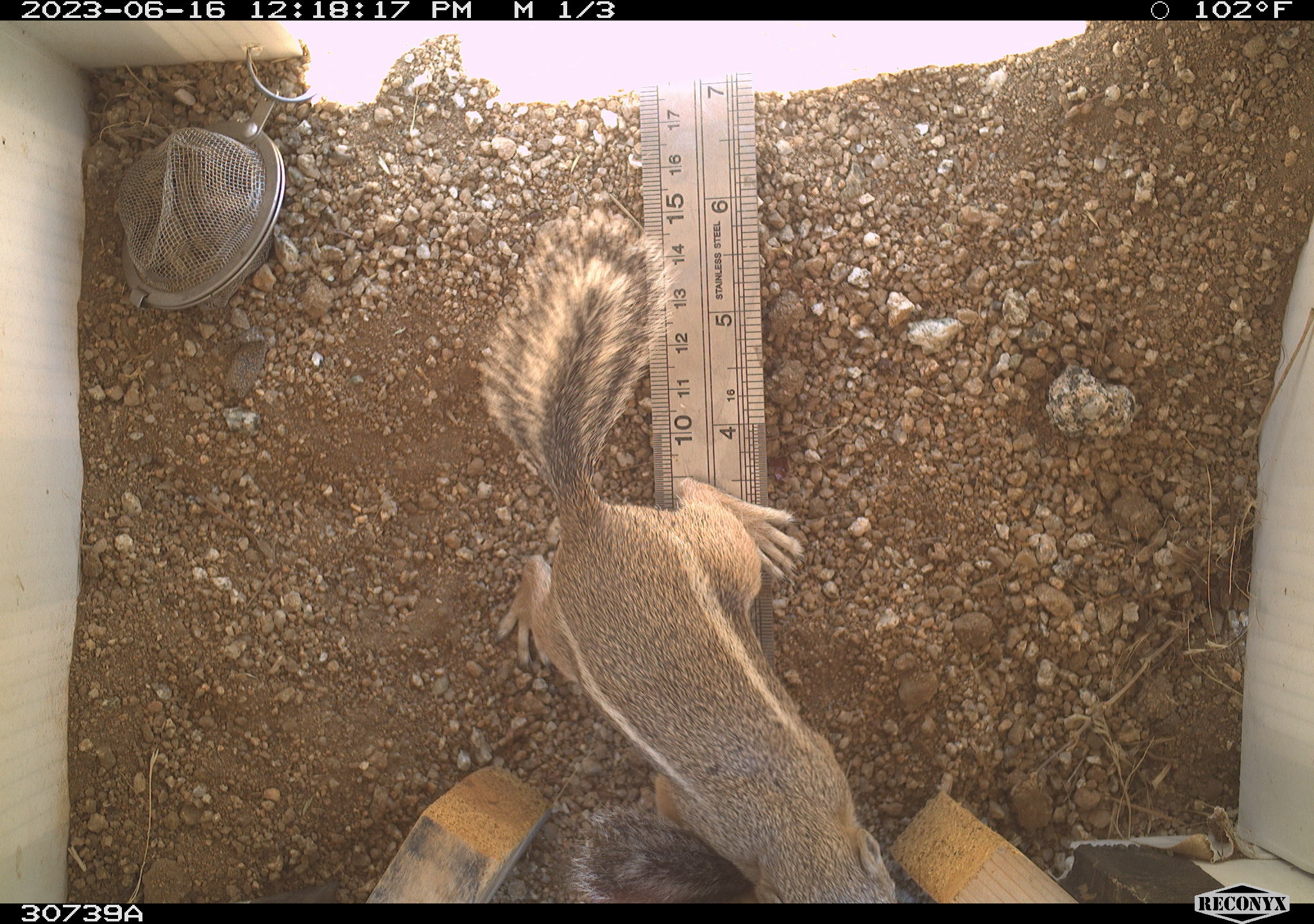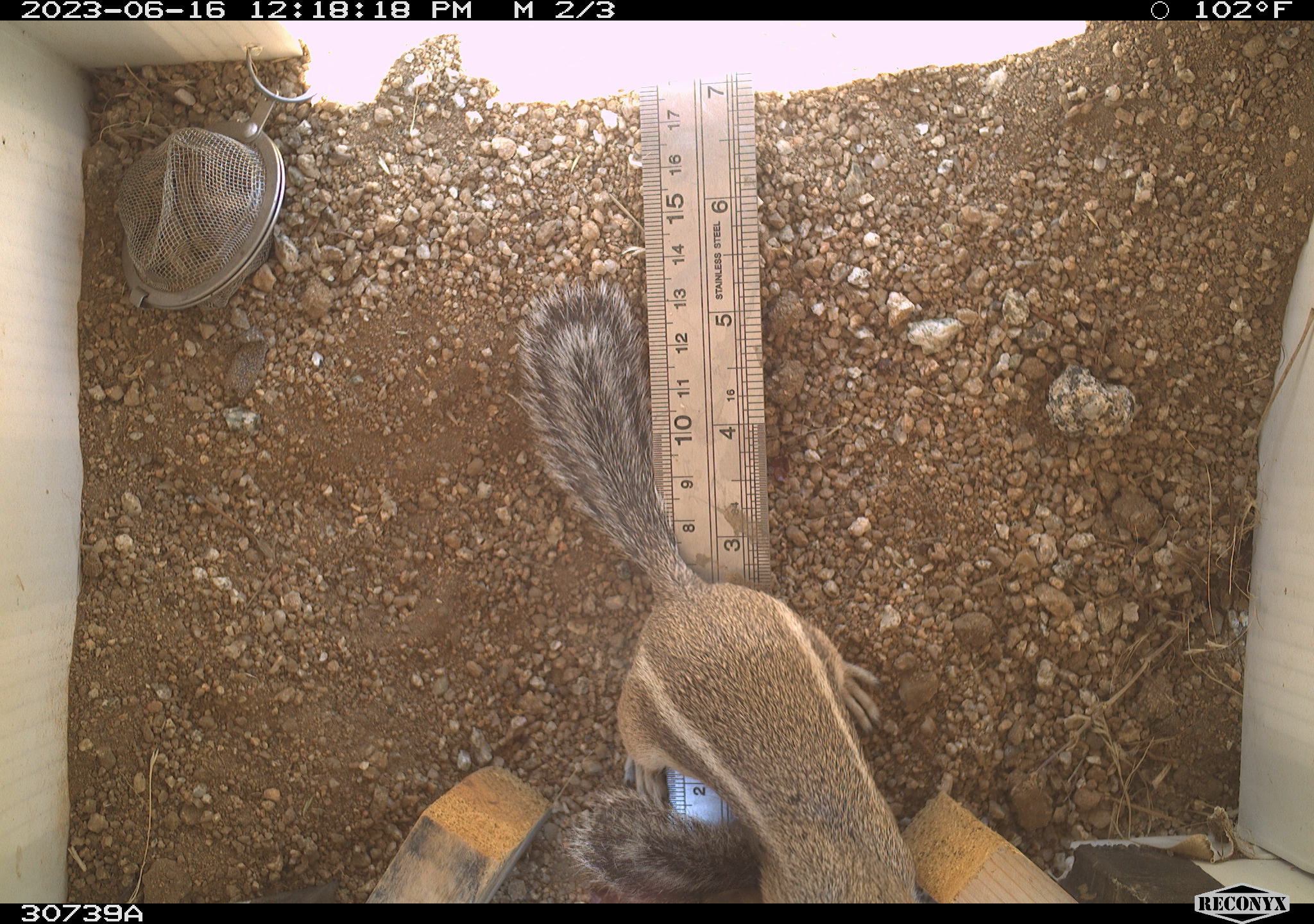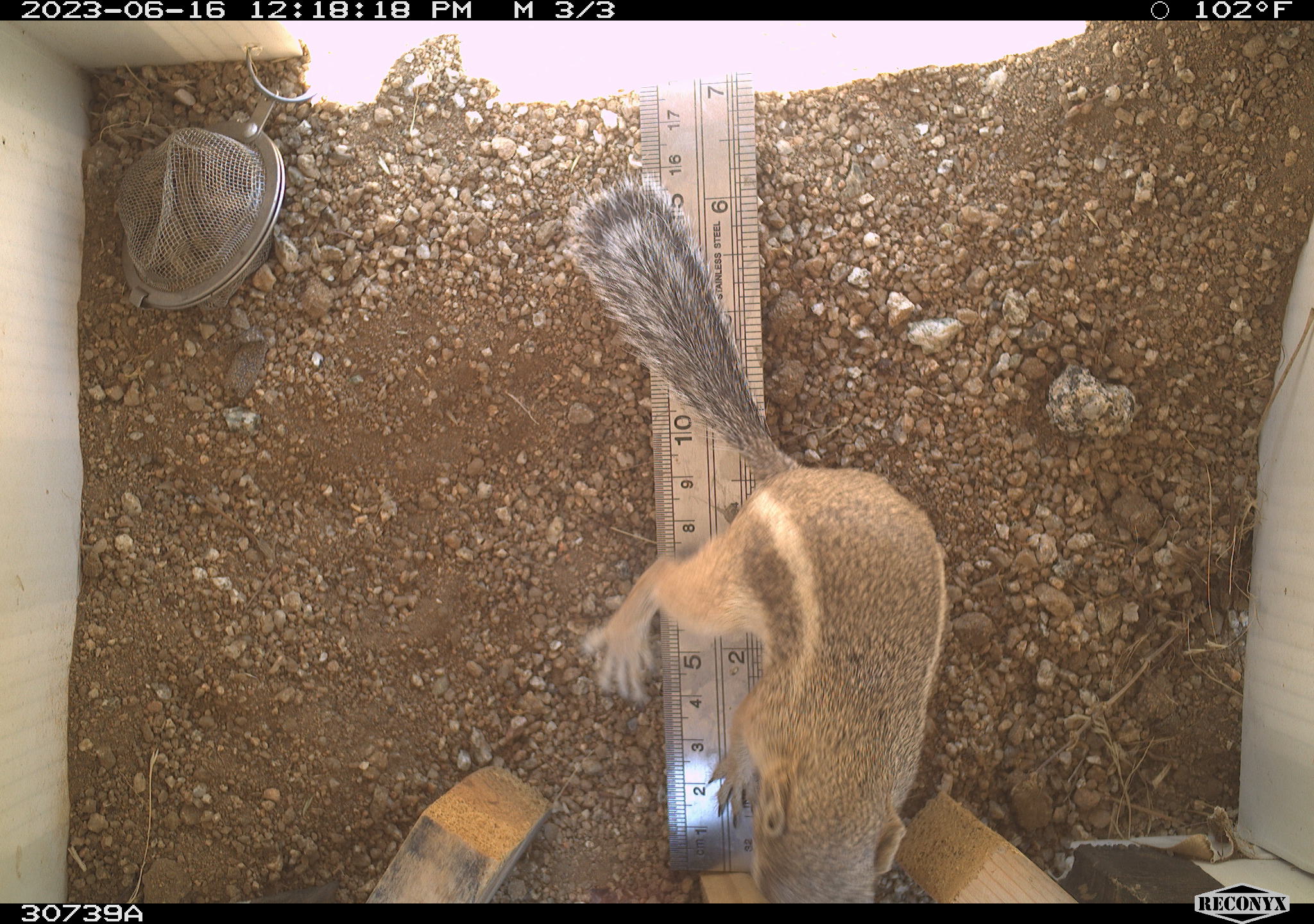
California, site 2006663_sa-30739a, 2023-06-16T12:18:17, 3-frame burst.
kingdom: Animalia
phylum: Chordata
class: Mammalia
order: Rodentia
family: Sciuridae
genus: Ammospermophilus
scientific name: Ammospermophilus leucurus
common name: white-tailed antelope squirrel